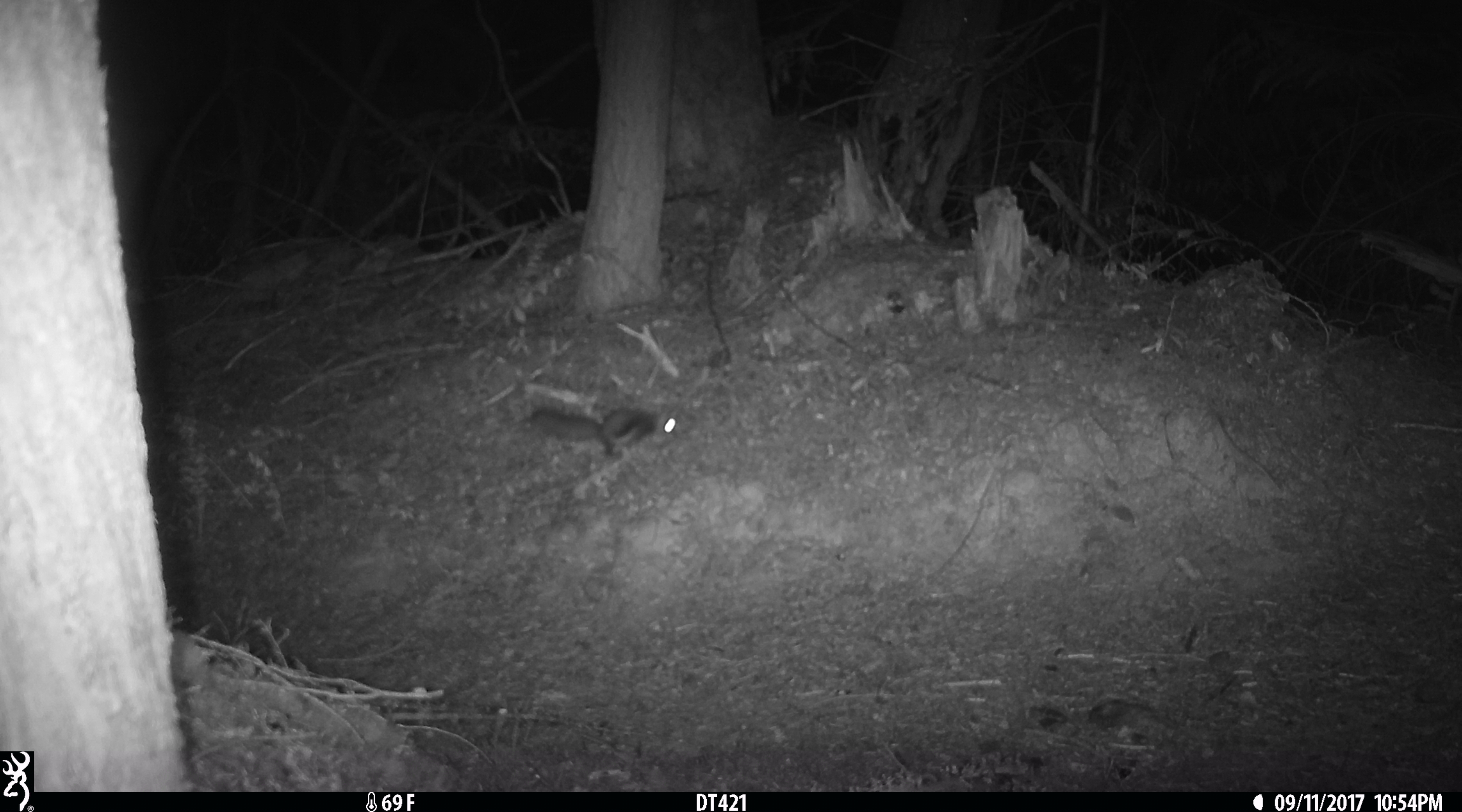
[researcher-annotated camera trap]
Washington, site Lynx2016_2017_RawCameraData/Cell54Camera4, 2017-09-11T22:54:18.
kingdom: Animalia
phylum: Chordata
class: Mammalia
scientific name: Mammalia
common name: small mammal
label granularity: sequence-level